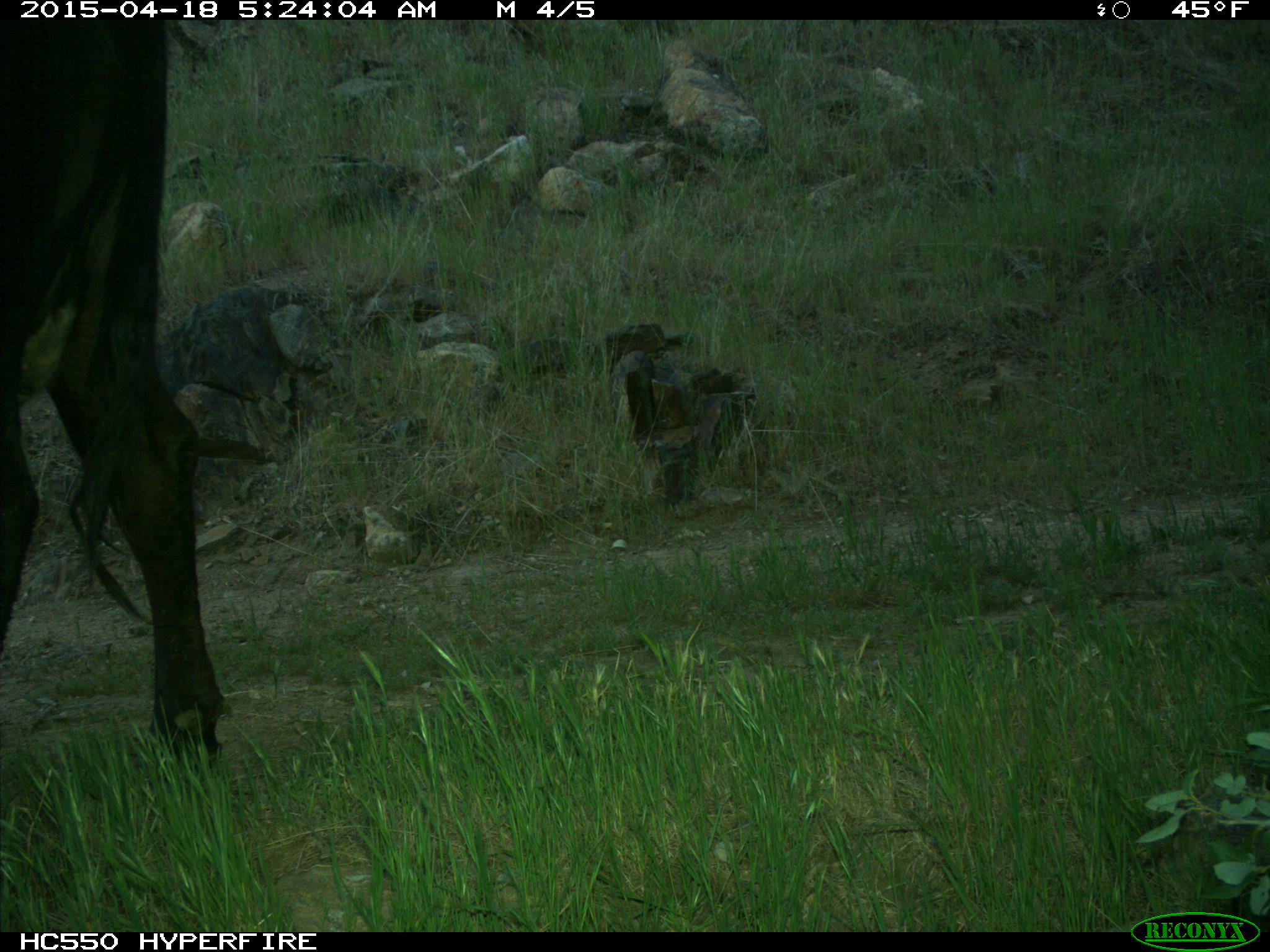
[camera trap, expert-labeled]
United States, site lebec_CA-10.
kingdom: Animalia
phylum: Chordata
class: Mammalia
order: Artiodactyla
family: Bovidae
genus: Bos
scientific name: Bos taurus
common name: domestic cow